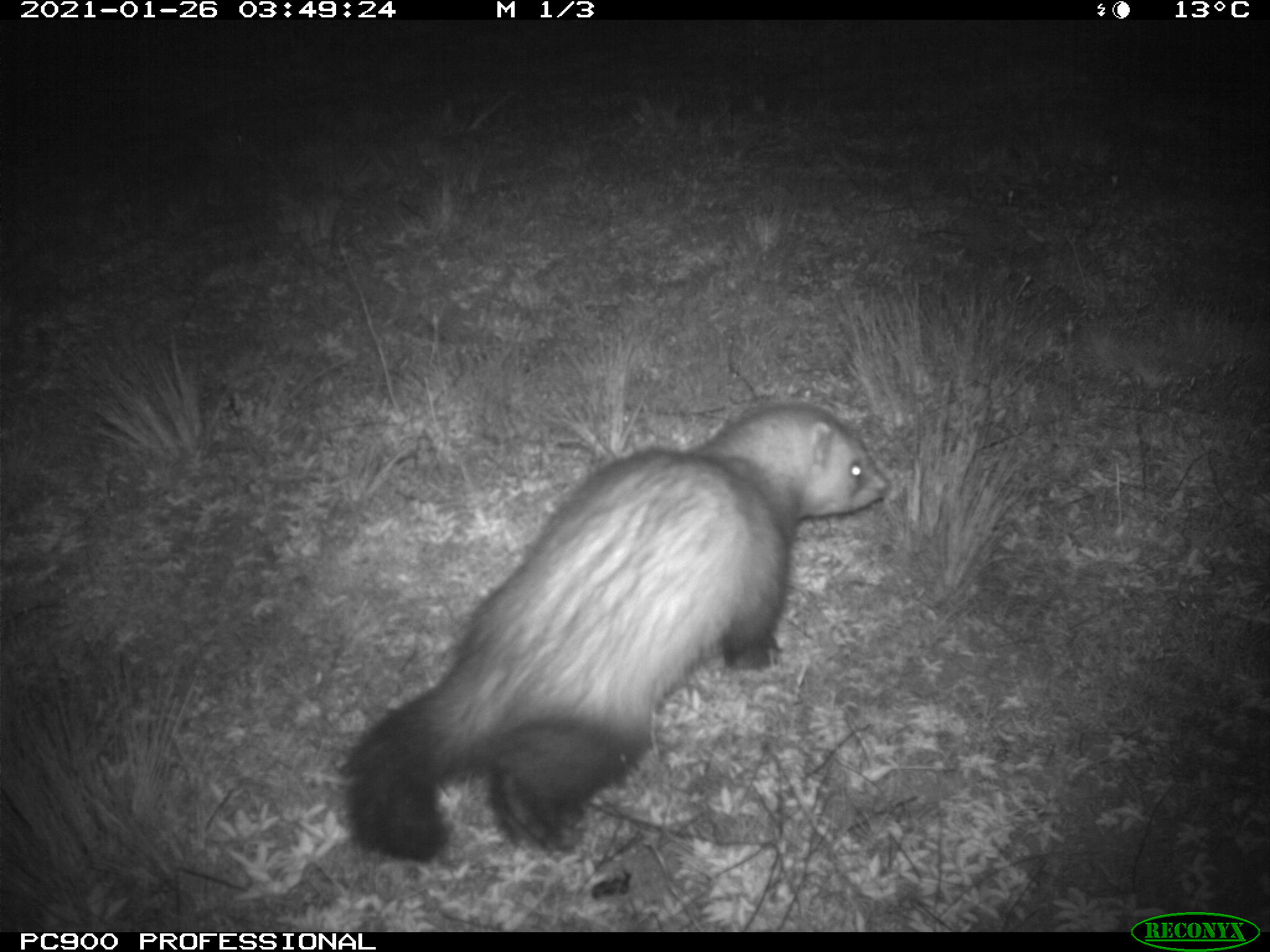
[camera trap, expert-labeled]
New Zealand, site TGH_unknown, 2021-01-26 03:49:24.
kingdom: Animalia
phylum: Chordata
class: Mammalia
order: Carnivora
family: Mustelidae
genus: Mustela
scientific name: Mustela furo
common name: ferret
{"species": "ferret (Mustela furo)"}